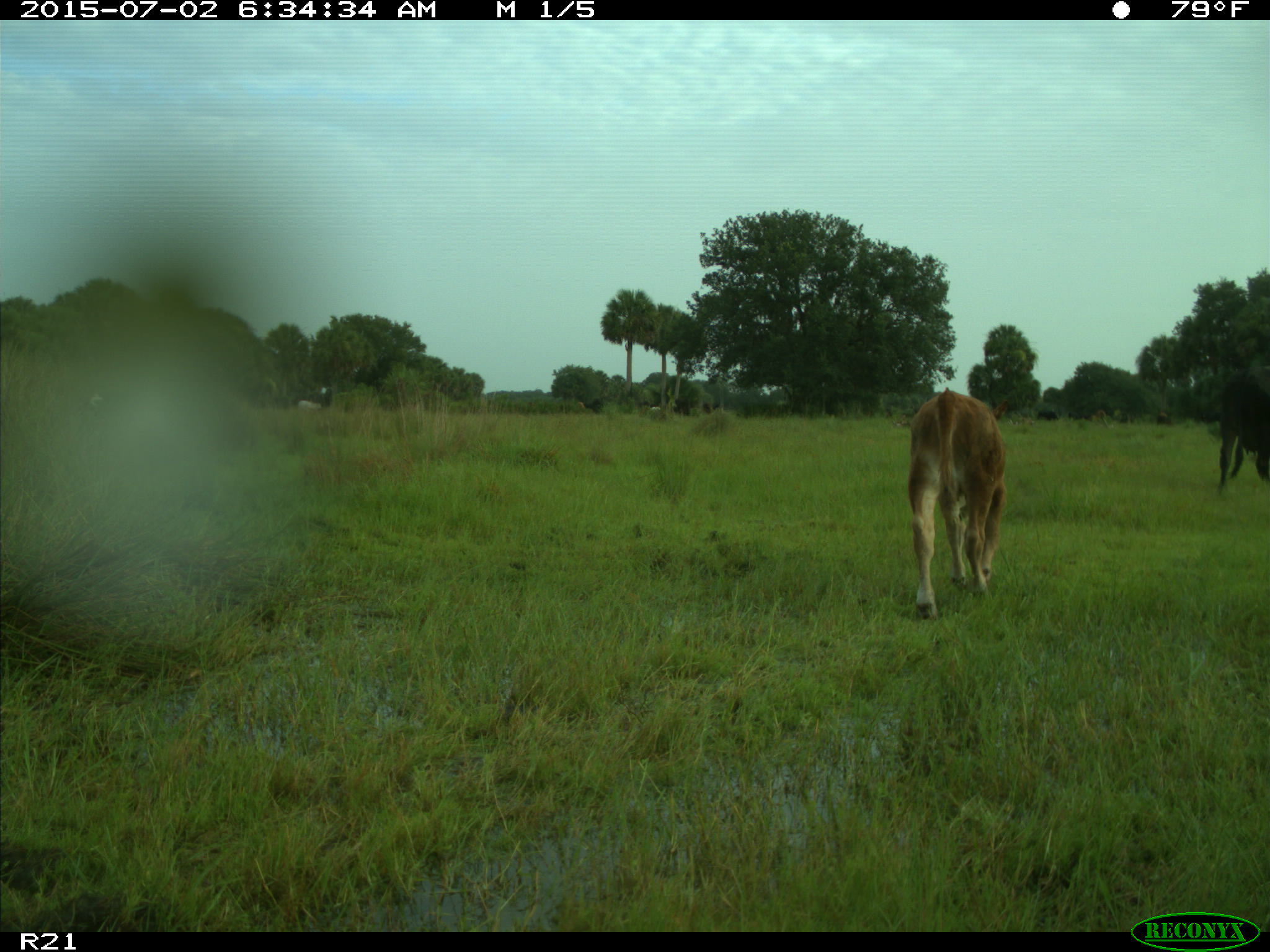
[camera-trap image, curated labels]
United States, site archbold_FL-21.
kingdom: Animalia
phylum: Chordata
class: Mammalia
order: Artiodactyla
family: Bovidae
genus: Bos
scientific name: Bos taurus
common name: domestic cow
Bos taurus (domestic cow).